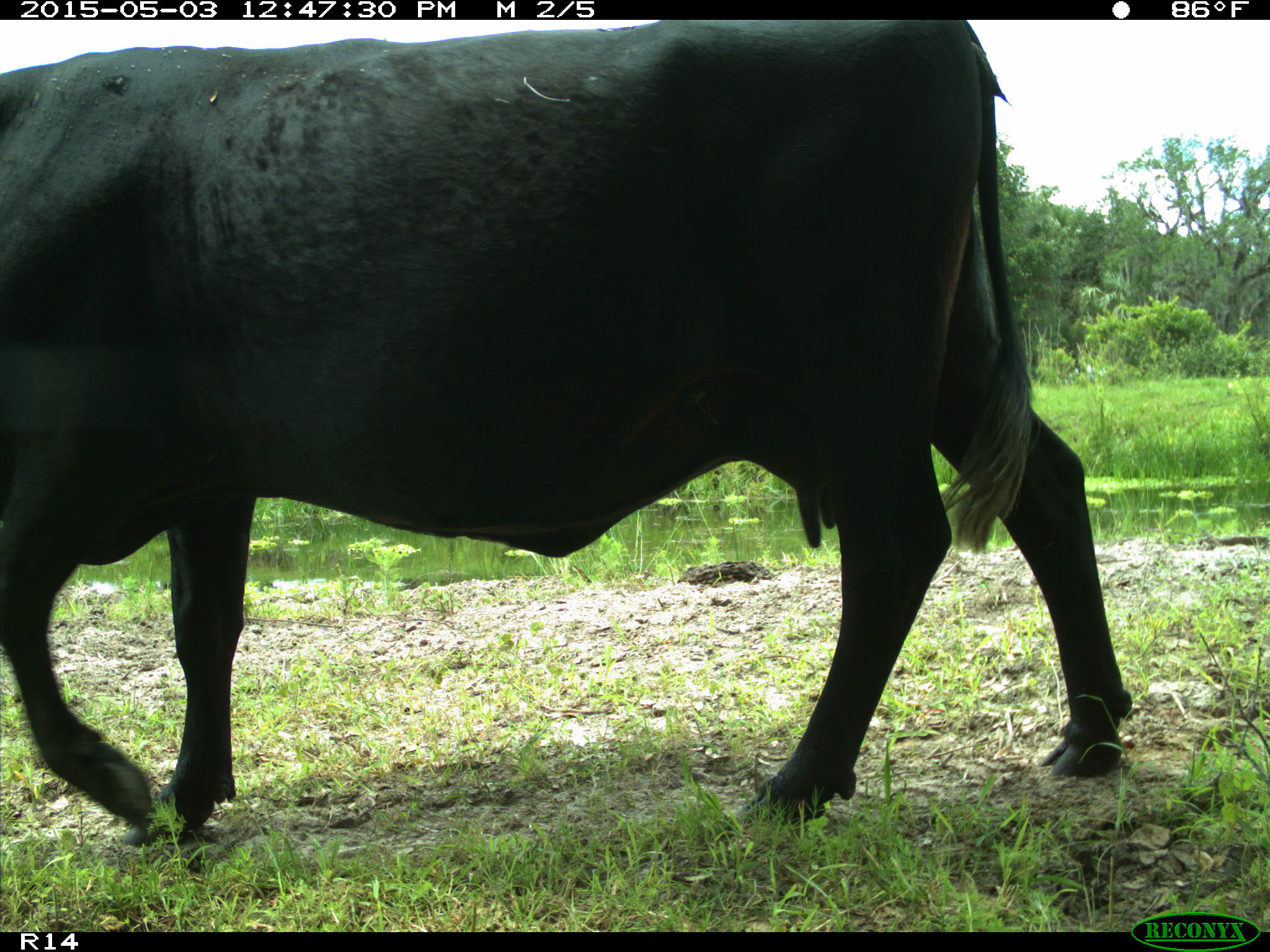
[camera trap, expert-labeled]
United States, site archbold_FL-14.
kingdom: Animalia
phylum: Chordata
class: Mammalia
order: Artiodactyla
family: Bovidae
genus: Bos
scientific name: Bos taurus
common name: domestic cow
Bos taurus (domestic cow).